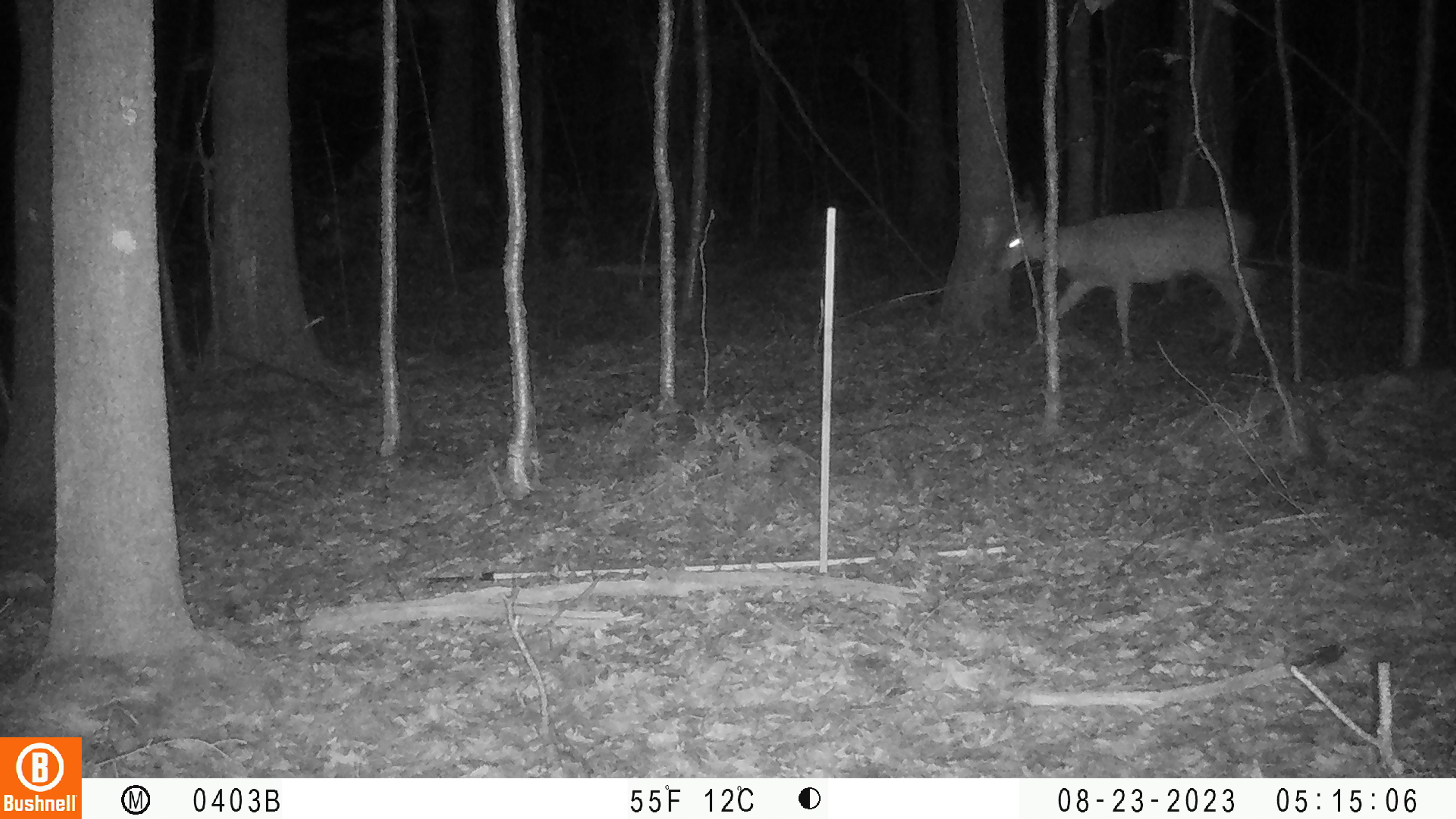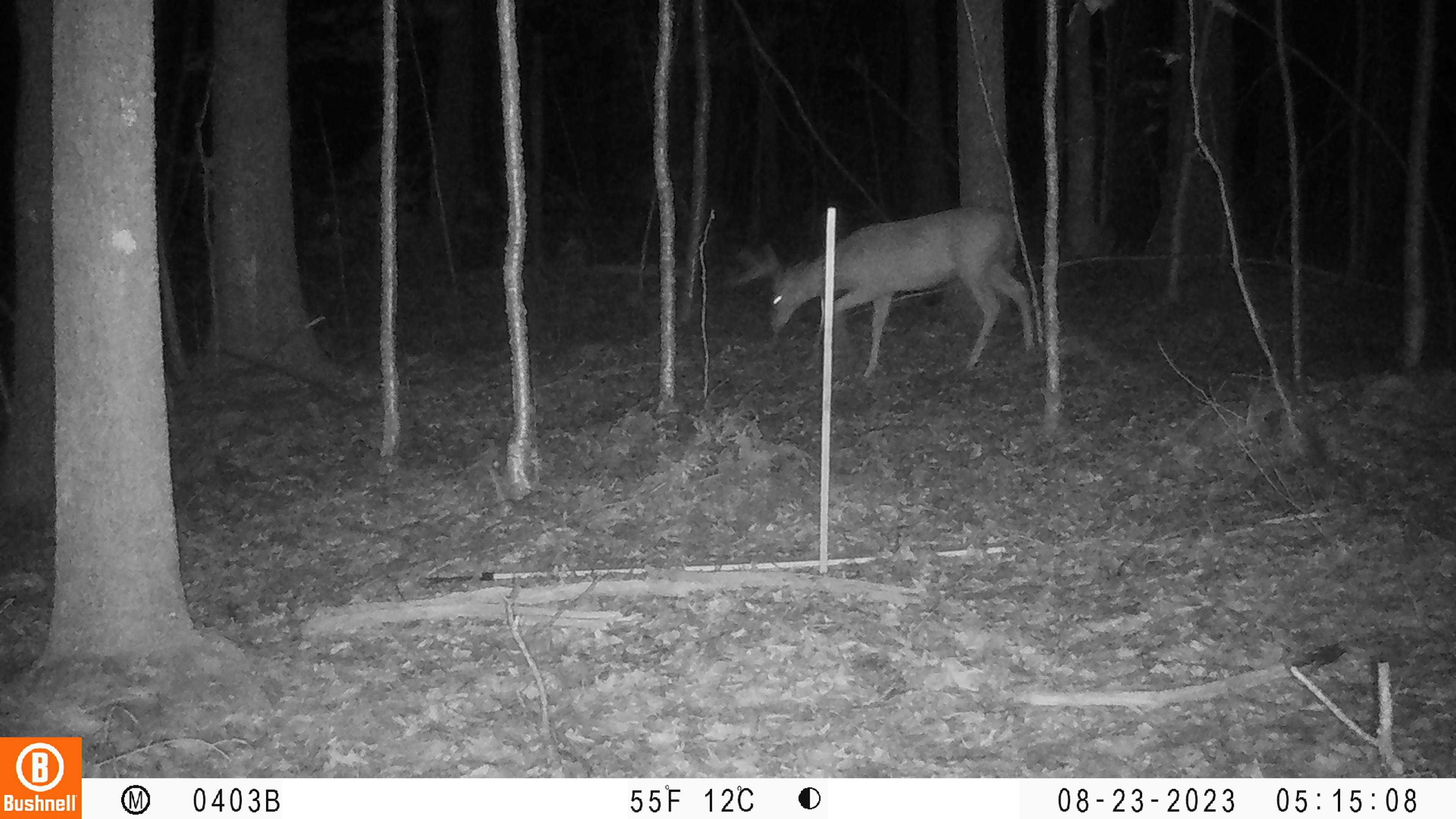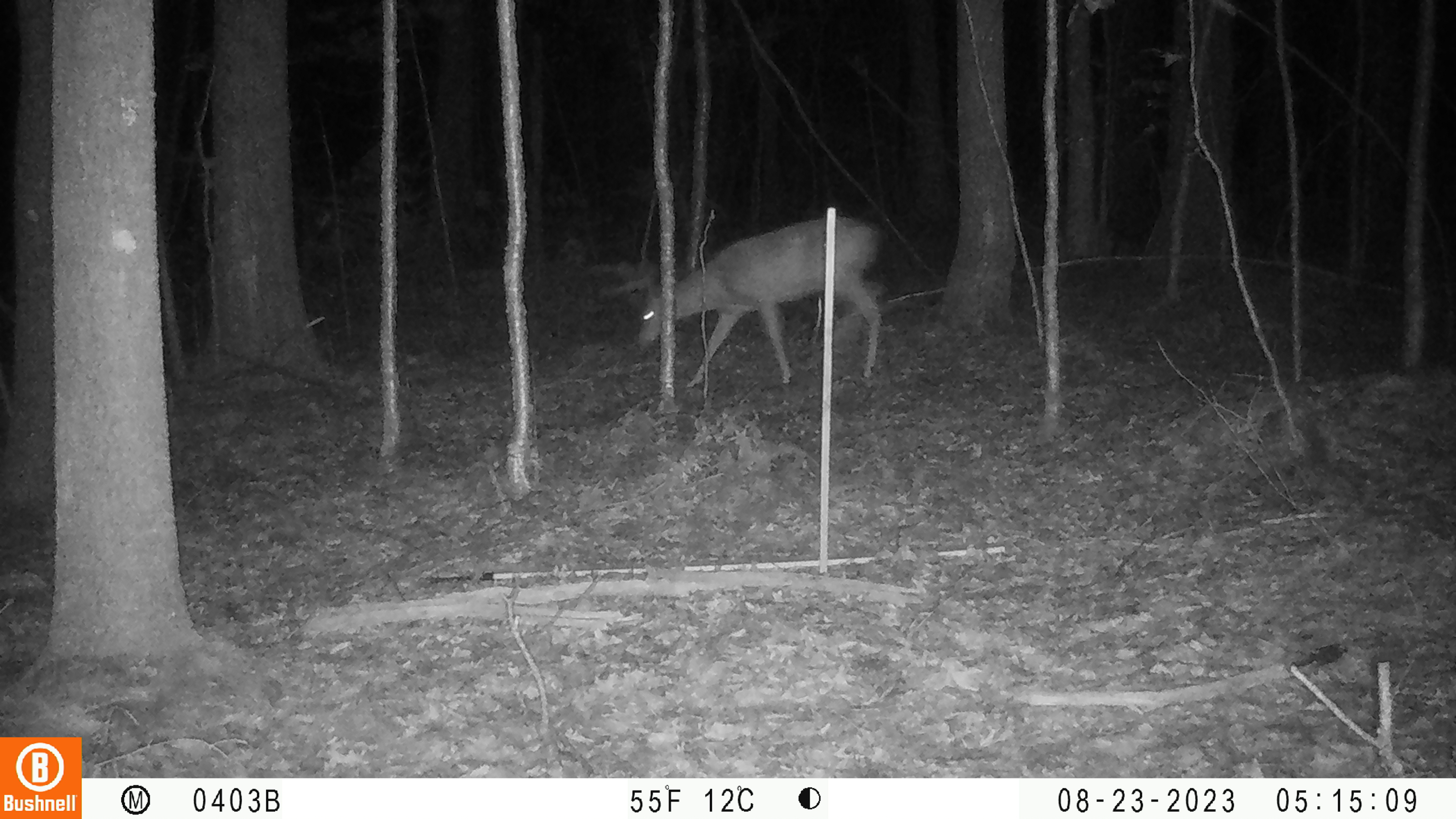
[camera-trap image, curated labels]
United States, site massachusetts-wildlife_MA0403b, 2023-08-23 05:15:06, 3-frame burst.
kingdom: Animalia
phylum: Chordata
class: Mammalia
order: Artiodactyla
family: Cervidae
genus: Odocoileus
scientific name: Odocoileus virginianus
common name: white-tailed deer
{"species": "white-tailed deer (Odocoileus virginianus)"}